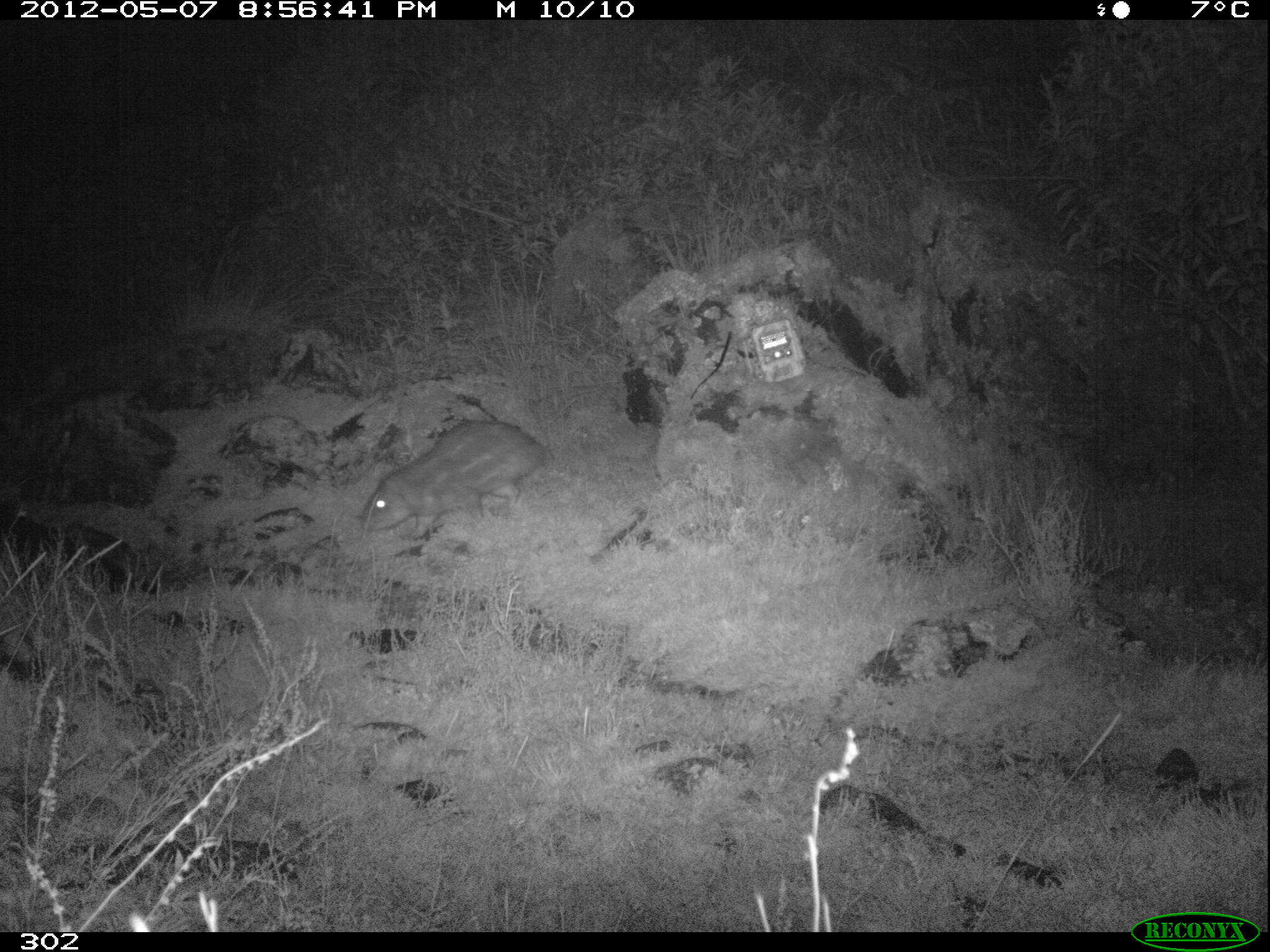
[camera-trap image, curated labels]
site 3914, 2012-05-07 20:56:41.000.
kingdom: Animalia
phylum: Chordata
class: Mammalia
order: Rodentia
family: Cuniculidae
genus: Cuniculus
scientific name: Cuniculus taczanowskii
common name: mountain paca